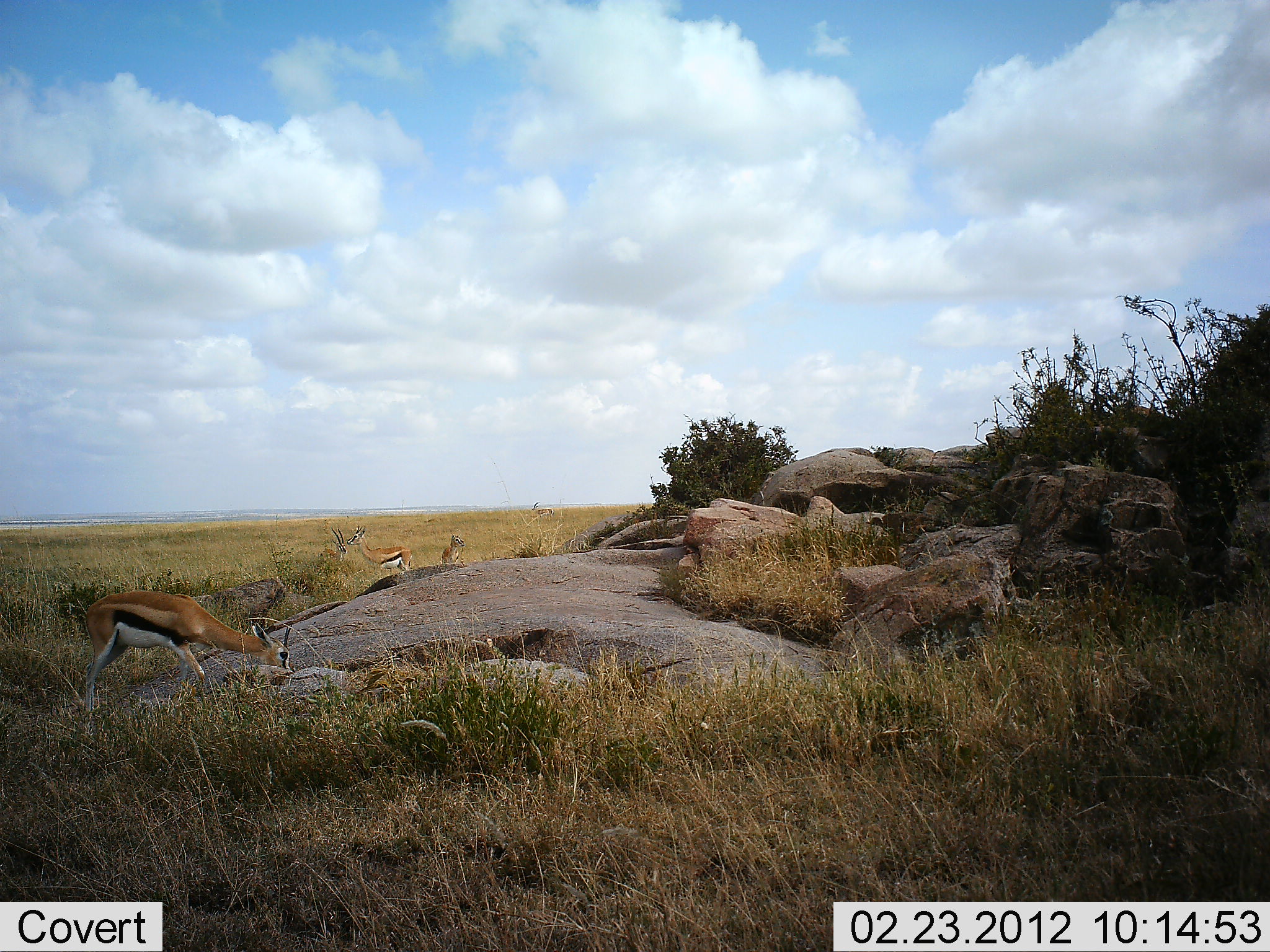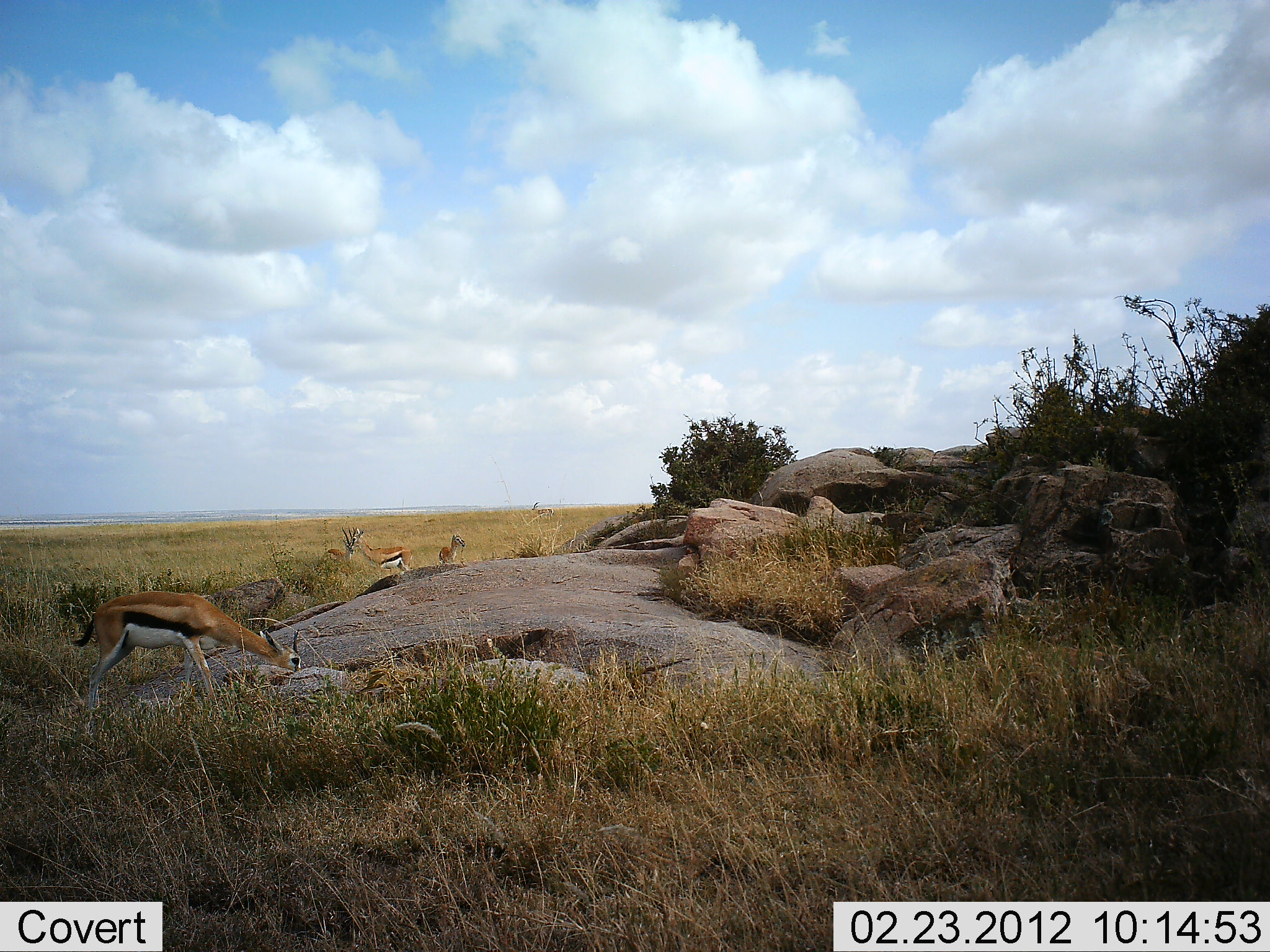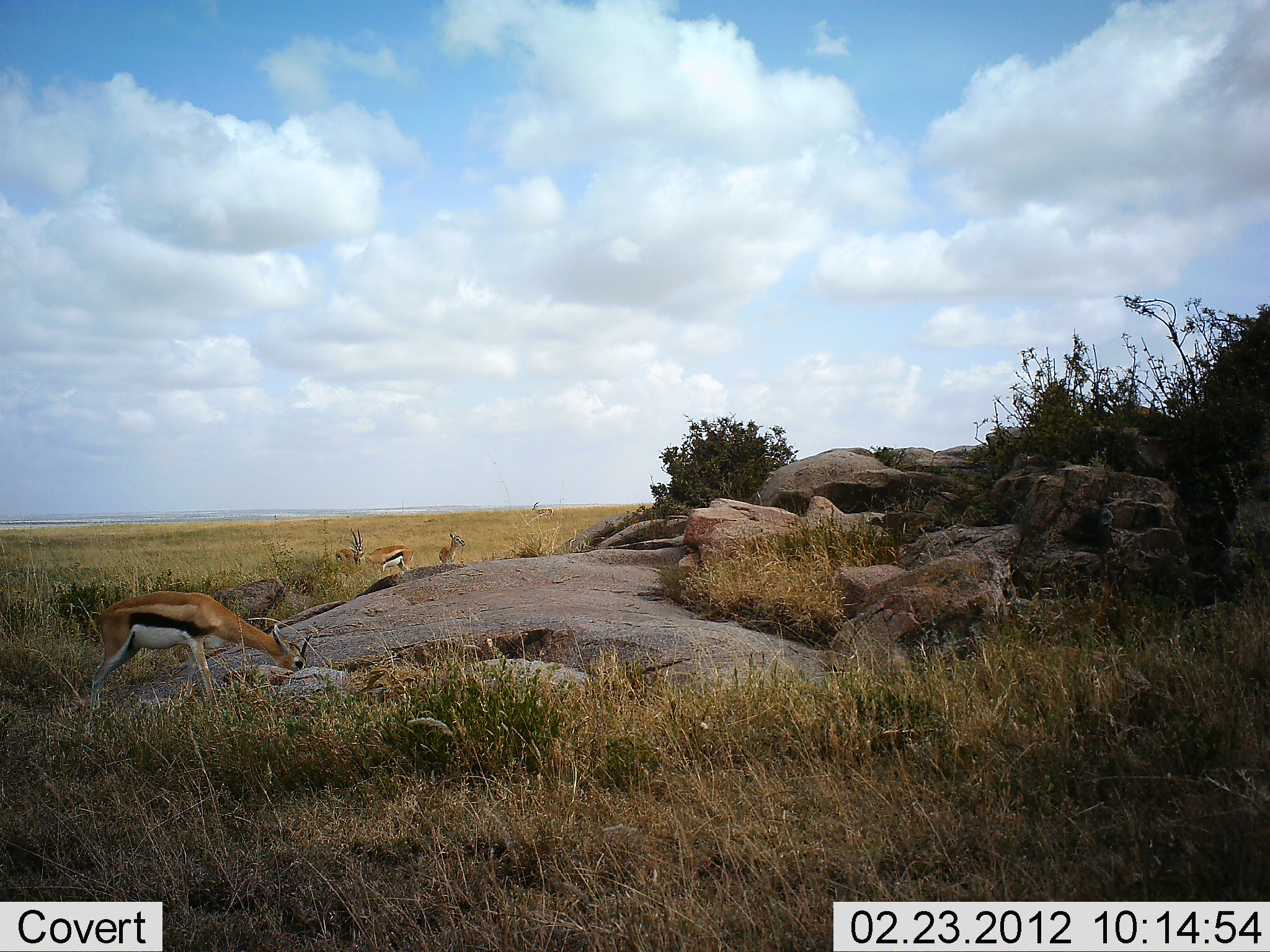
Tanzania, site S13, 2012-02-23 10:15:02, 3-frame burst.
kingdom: Animalia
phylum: Chordata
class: Mammalia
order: Artiodactyla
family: Bovidae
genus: Eudorcas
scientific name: Eudorcas thomsonii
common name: thomson's gazelle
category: gazellethomsons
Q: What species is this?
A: Gazellethomsons (thomson's gazelle) (Eudorcas thomsonii).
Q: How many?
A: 4.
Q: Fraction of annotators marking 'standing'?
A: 67%.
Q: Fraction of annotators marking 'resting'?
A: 0%.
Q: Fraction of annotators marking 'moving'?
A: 17%.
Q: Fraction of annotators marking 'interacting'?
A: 6%.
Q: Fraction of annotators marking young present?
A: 0%.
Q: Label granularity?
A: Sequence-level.